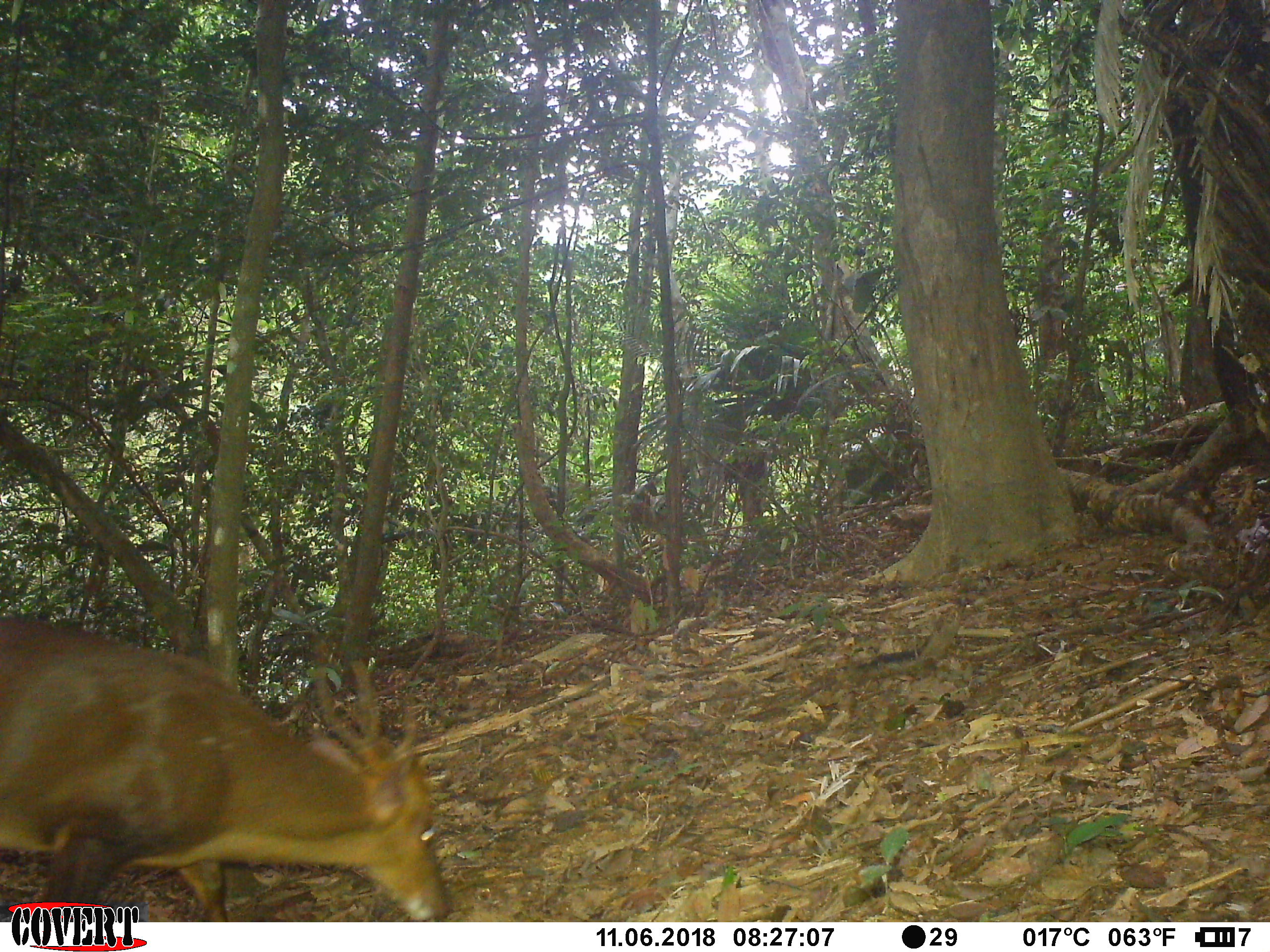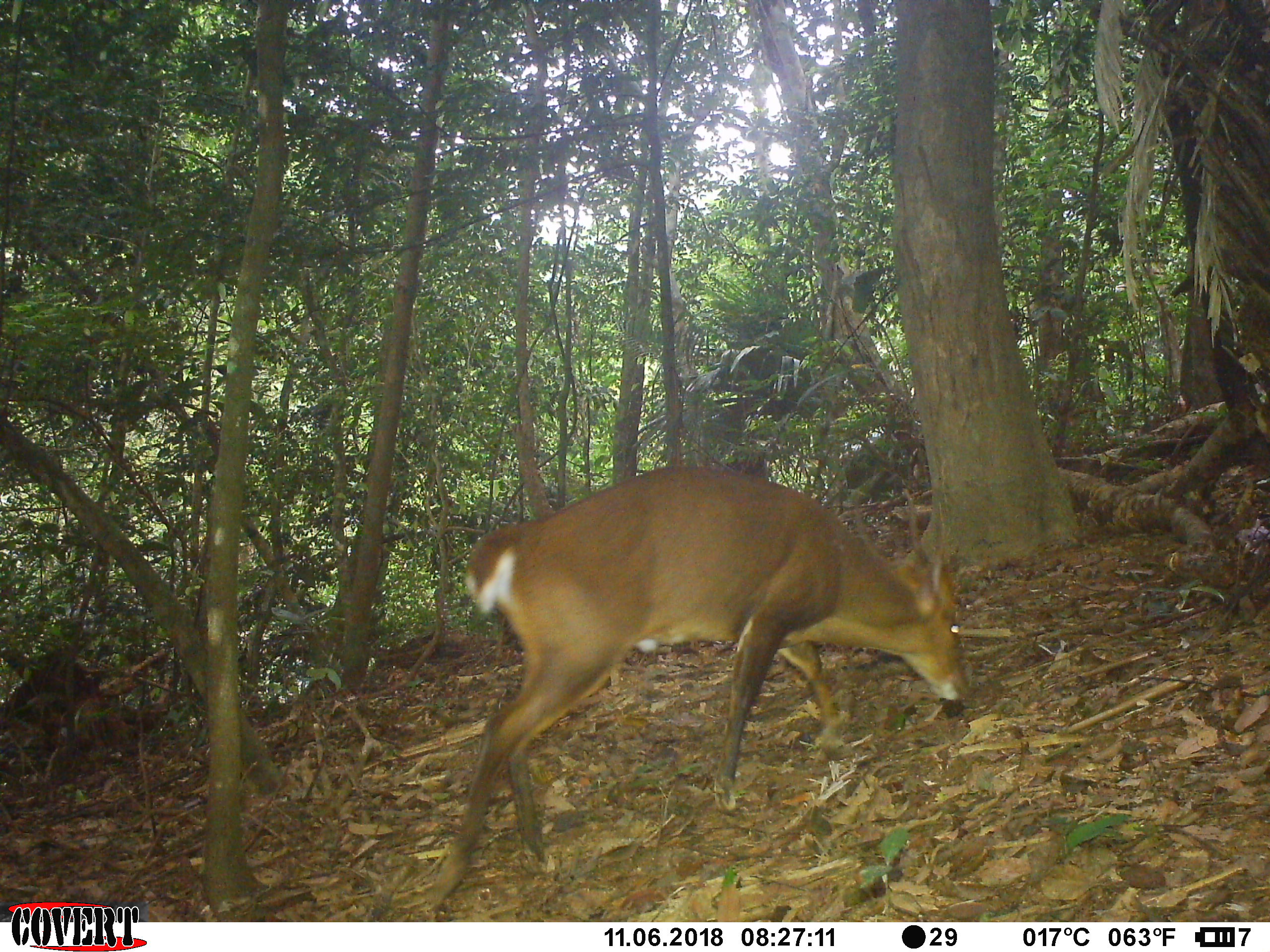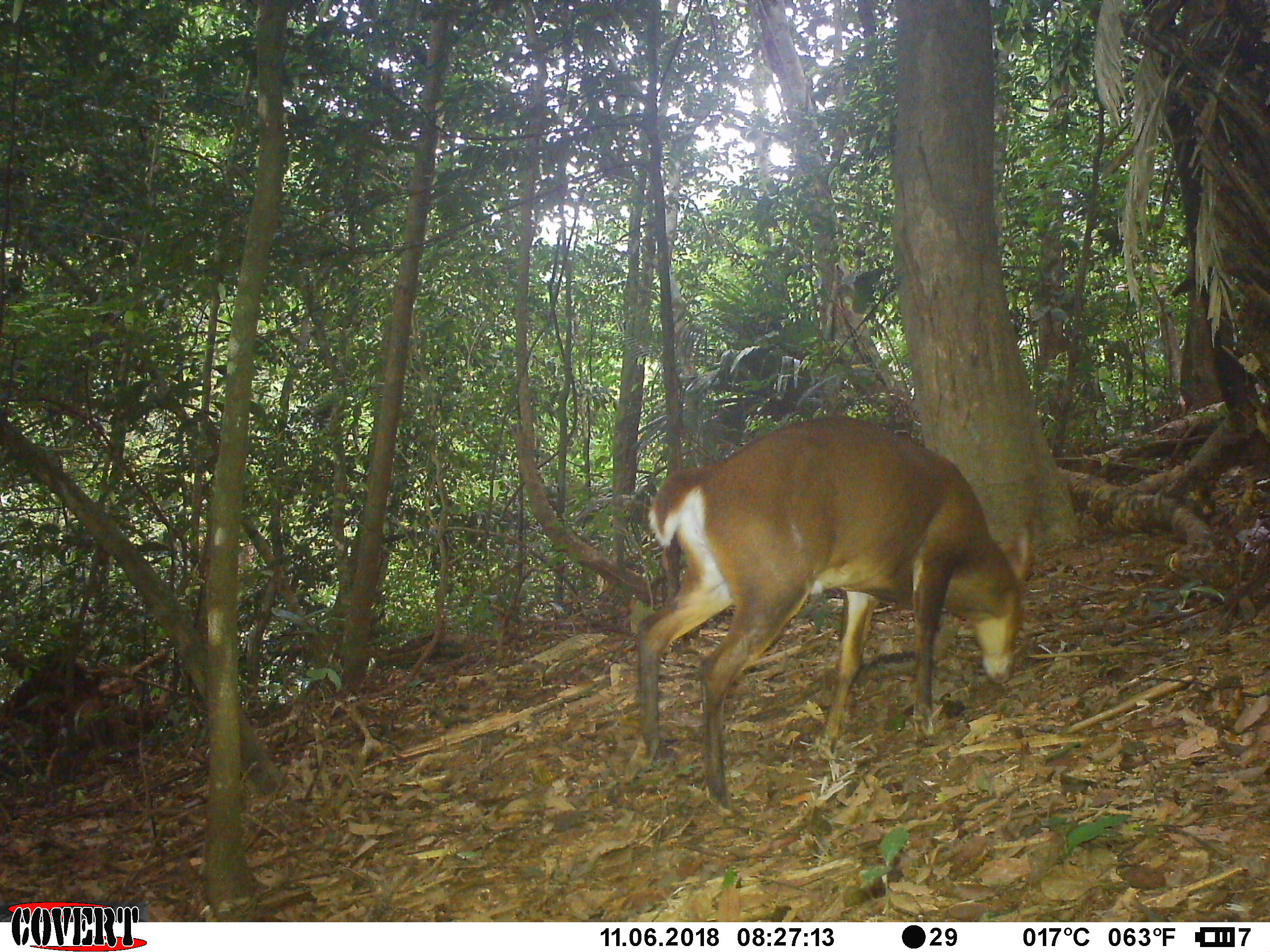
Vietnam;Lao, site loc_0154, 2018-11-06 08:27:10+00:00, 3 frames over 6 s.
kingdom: Animalia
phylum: Chordata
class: Mammalia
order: Artiodactyla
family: Cervidae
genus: Muntiacus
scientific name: Muntiacus vuquangensis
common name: large-antlered muntjac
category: large antlered muntjac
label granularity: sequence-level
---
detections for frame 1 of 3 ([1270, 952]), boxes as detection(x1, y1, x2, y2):
large antlered muntjac: detection(0, 616, 453, 922)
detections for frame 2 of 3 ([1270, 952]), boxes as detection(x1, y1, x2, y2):
large antlered muntjac: detection(424, 465, 972, 908)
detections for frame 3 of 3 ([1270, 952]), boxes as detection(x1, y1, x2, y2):
large antlered muntjac: detection(622, 414, 1032, 818)